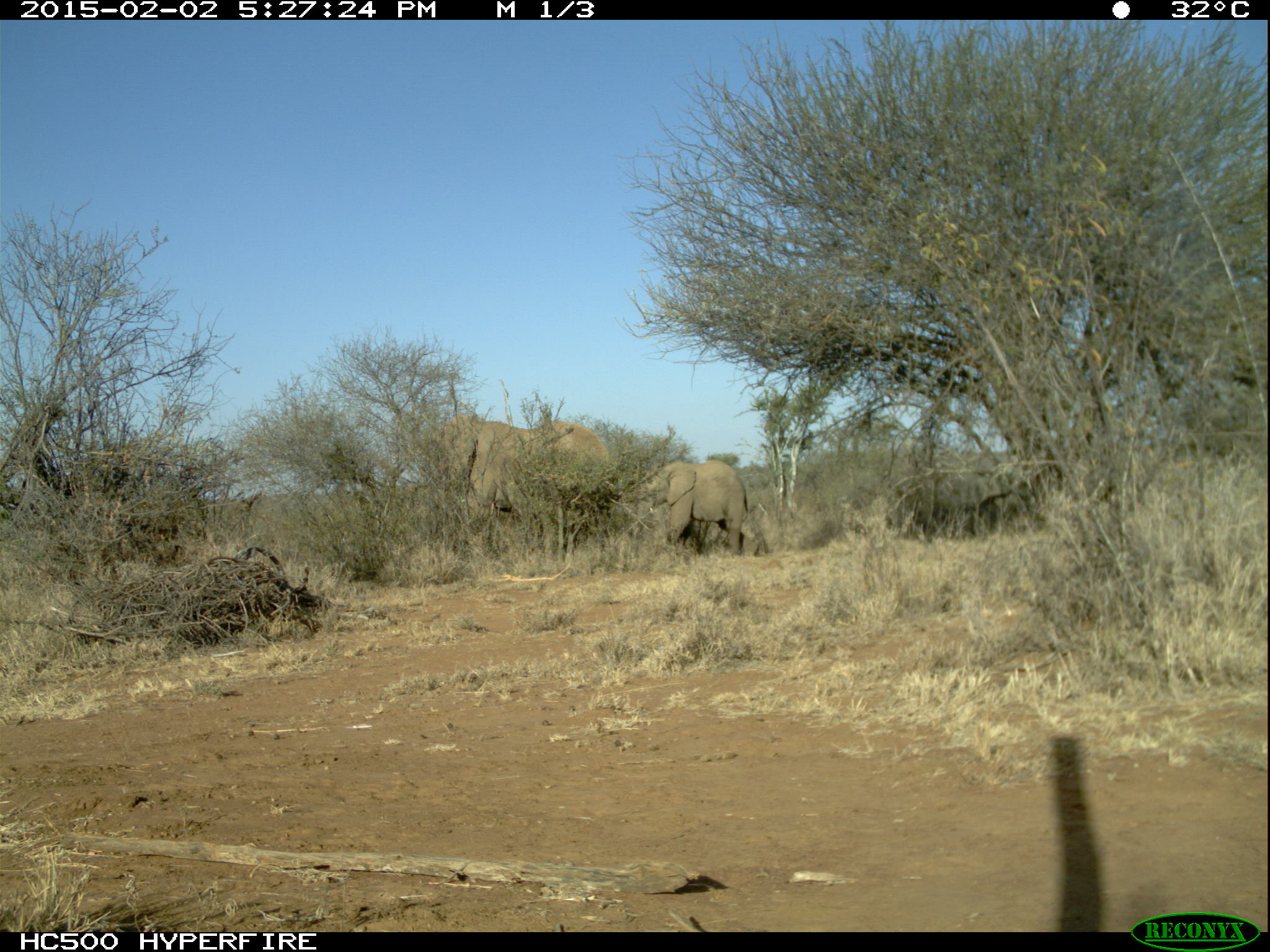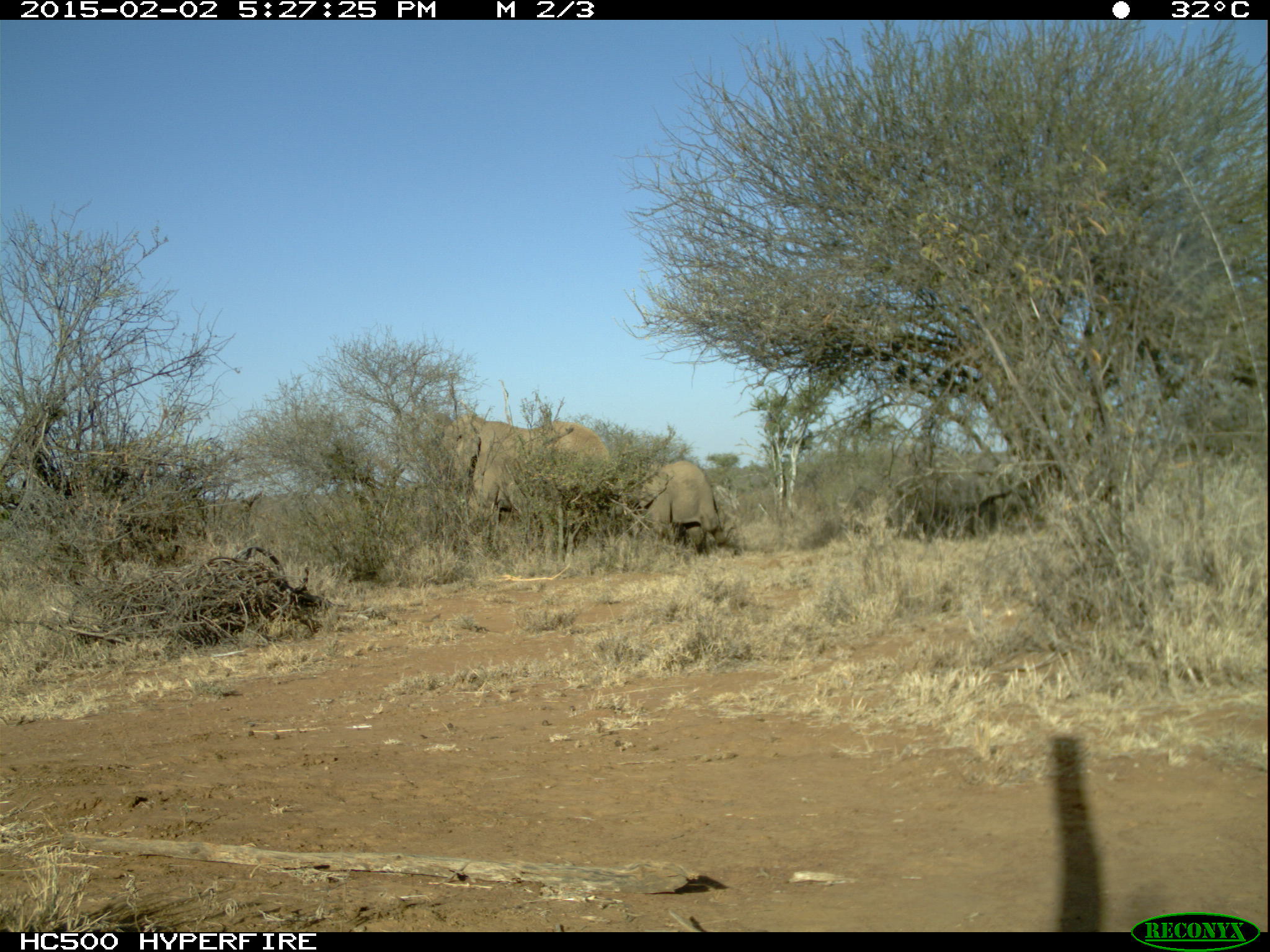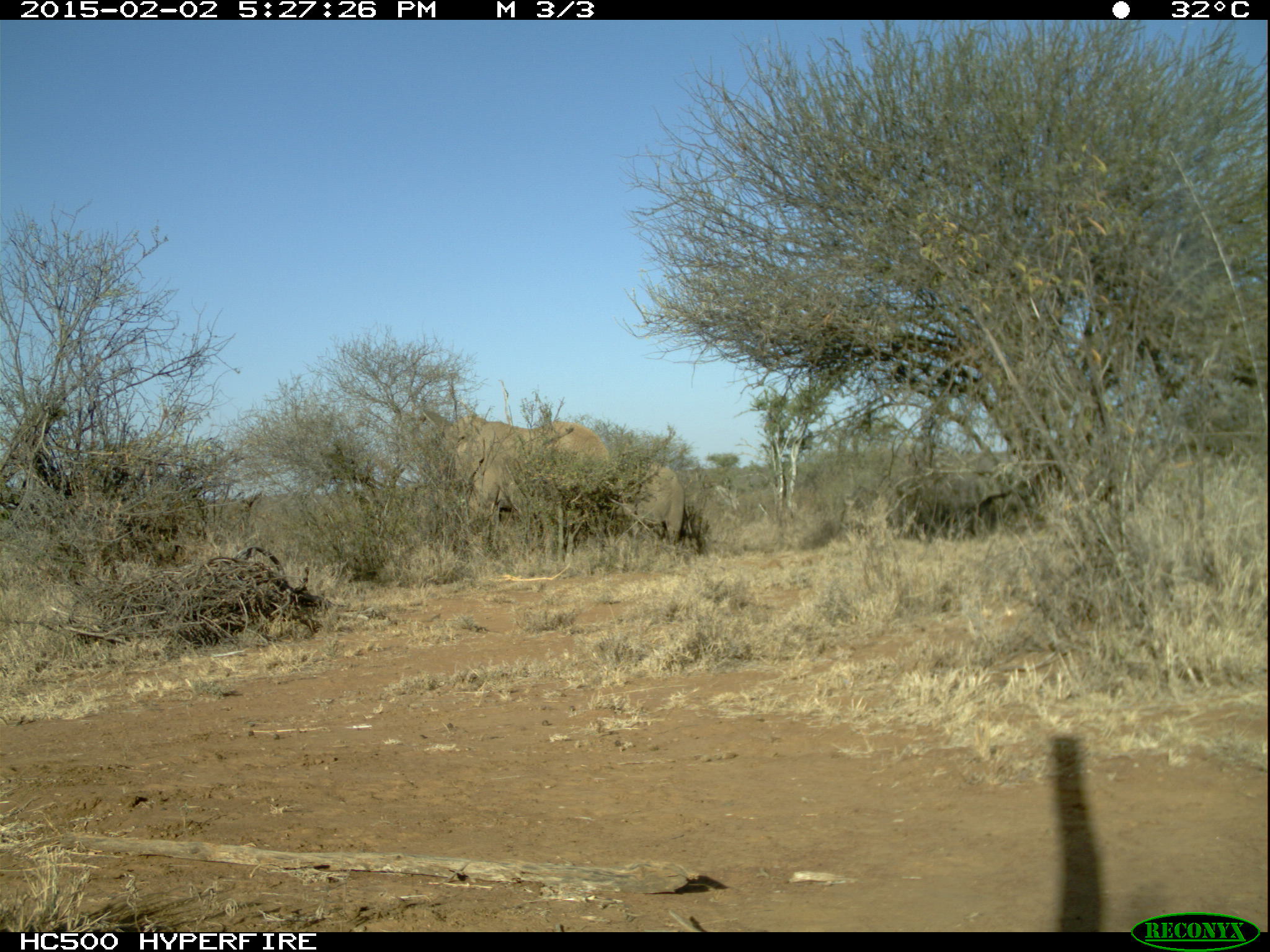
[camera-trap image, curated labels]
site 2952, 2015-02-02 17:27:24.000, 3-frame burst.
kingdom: Animalia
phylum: Chordata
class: Mammalia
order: Proboscidea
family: Elephantidae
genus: Loxodonta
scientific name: Loxodonta africana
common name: african bush elephant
Loxodonta africana (african bush elephant), count 3.